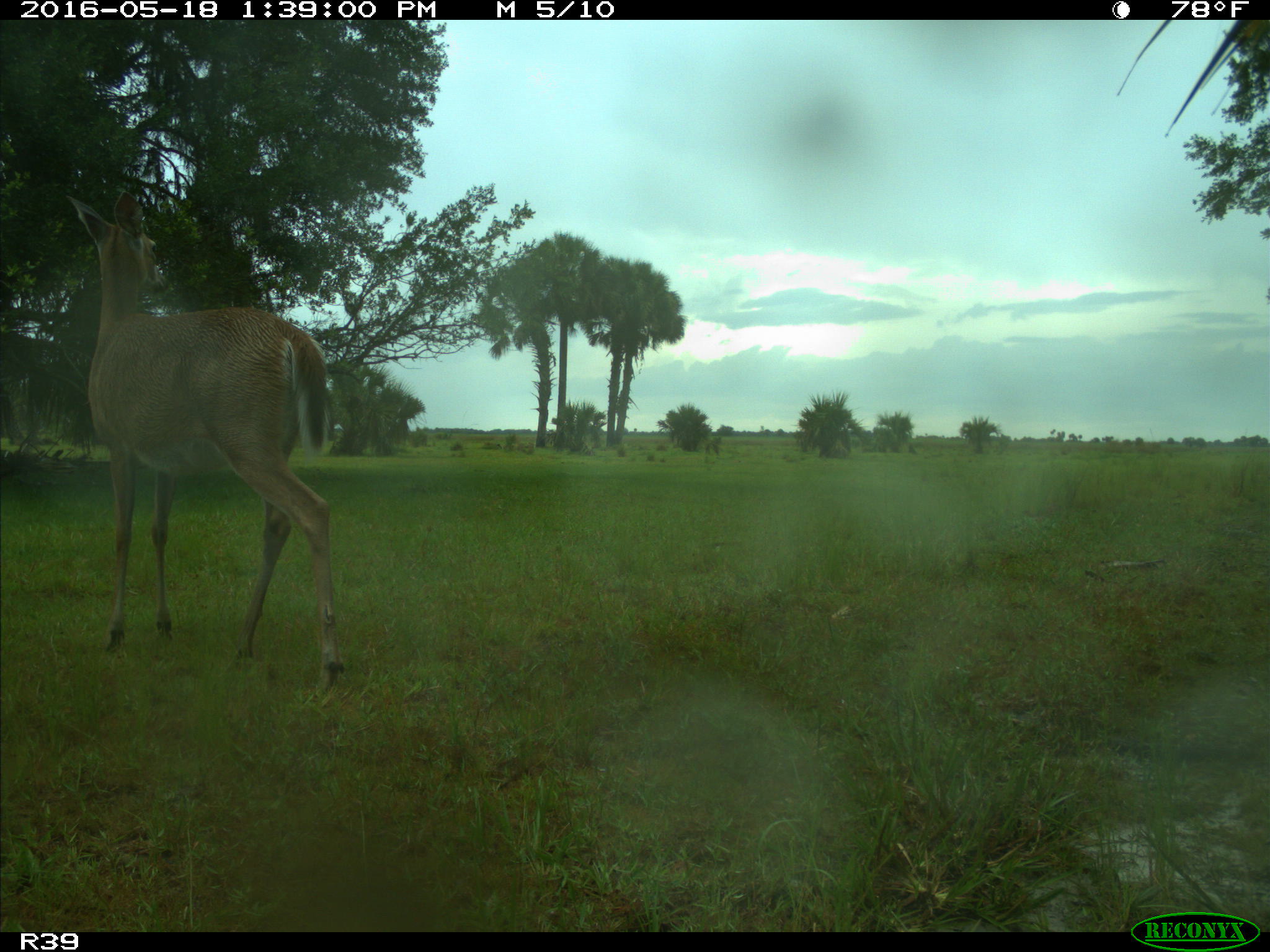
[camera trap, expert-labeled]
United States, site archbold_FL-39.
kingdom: Animalia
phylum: Chordata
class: Mammalia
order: Artiodactyla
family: Cervidae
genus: Odocoileus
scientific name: Odocoileus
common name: deer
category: unidentified deer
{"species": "unidentified deer (deer) (Odocoileus)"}